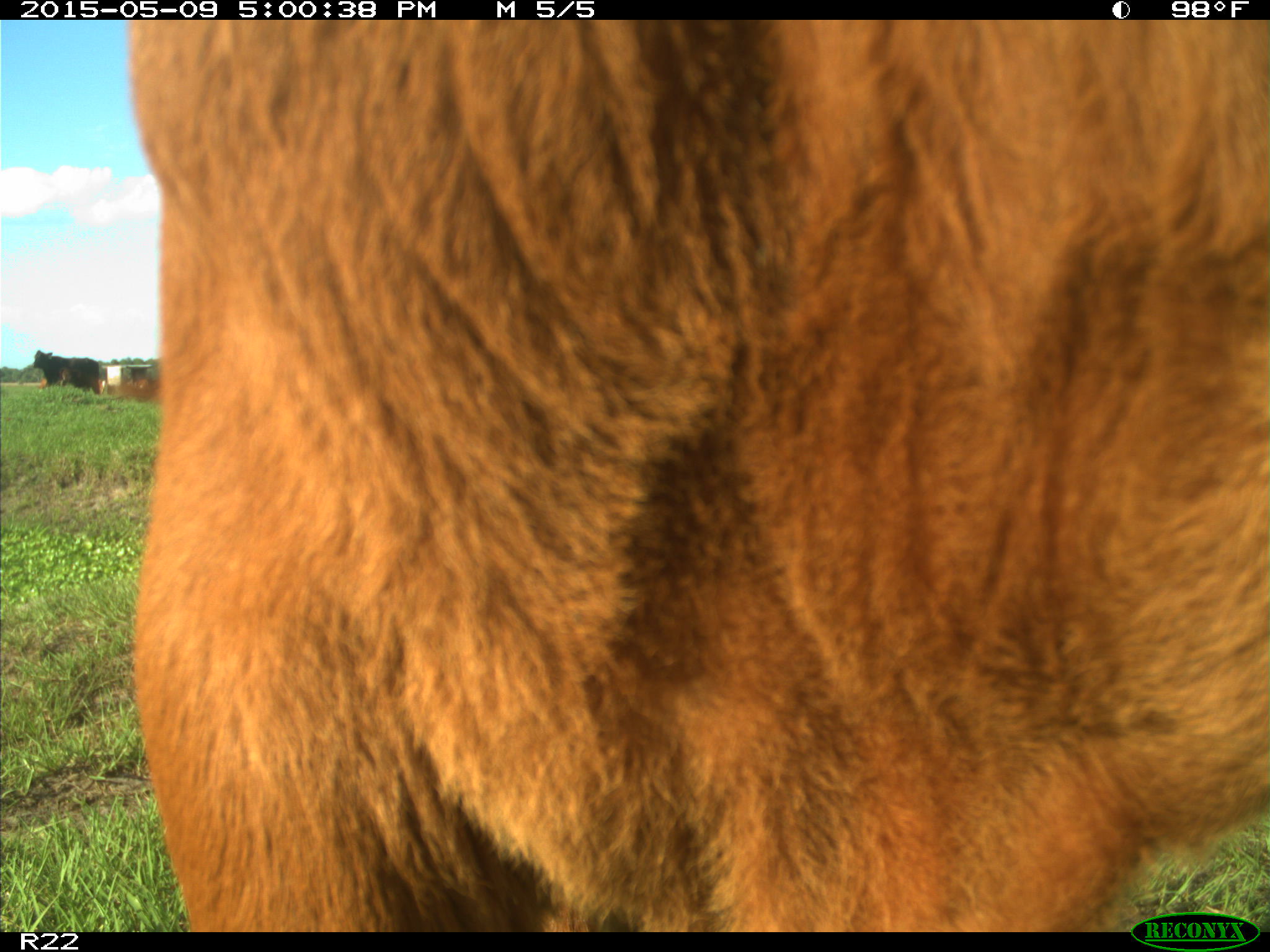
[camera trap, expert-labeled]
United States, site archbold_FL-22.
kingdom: Animalia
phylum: Chordata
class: Mammalia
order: Artiodactyla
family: Bovidae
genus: Bos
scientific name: Bos taurus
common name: domestic cow